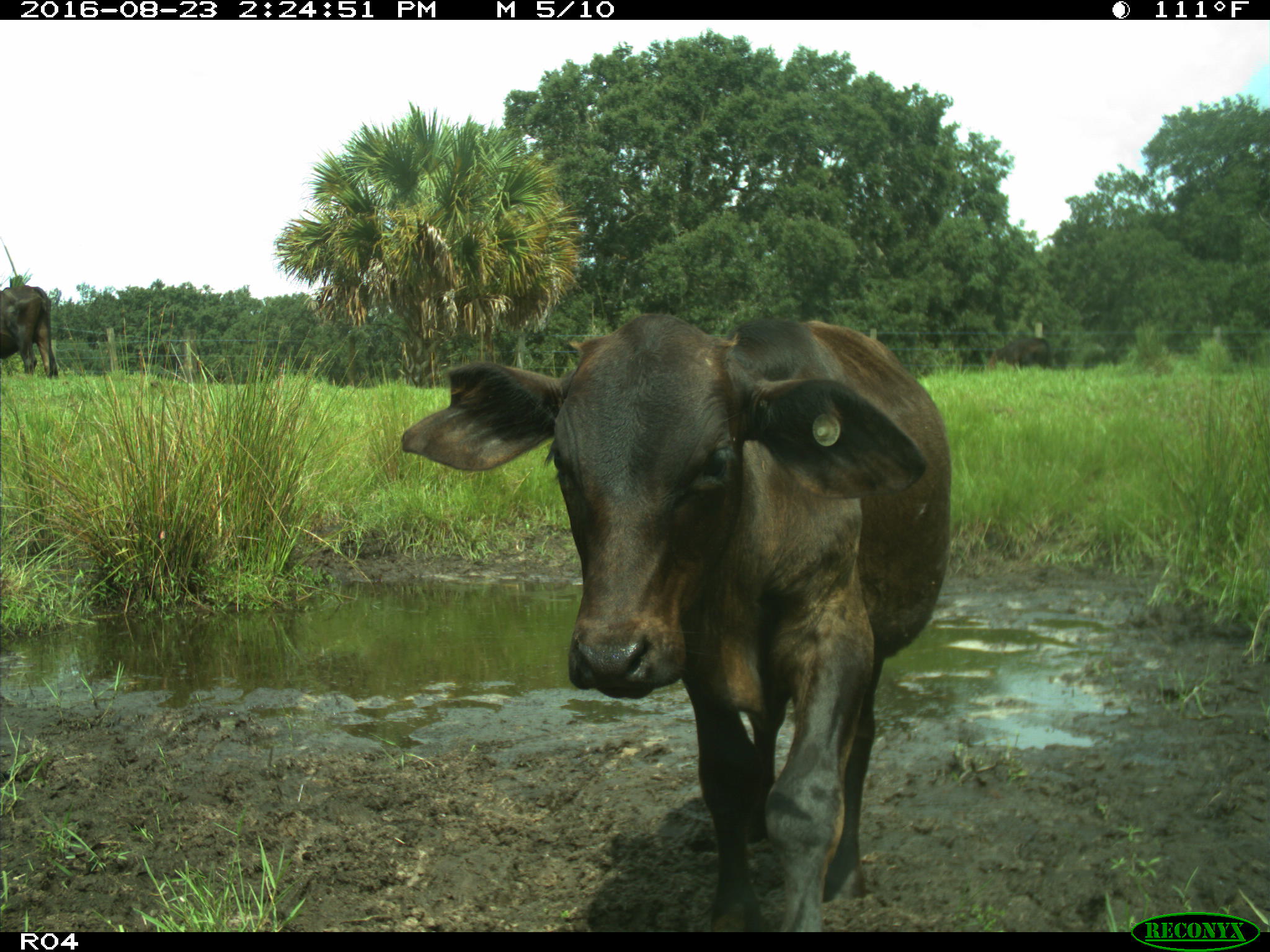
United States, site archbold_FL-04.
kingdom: Animalia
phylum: Chordata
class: Mammalia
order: Artiodactyla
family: Bovidae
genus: Bos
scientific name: Bos taurus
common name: domestic cow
Bos taurus (domestic cow).